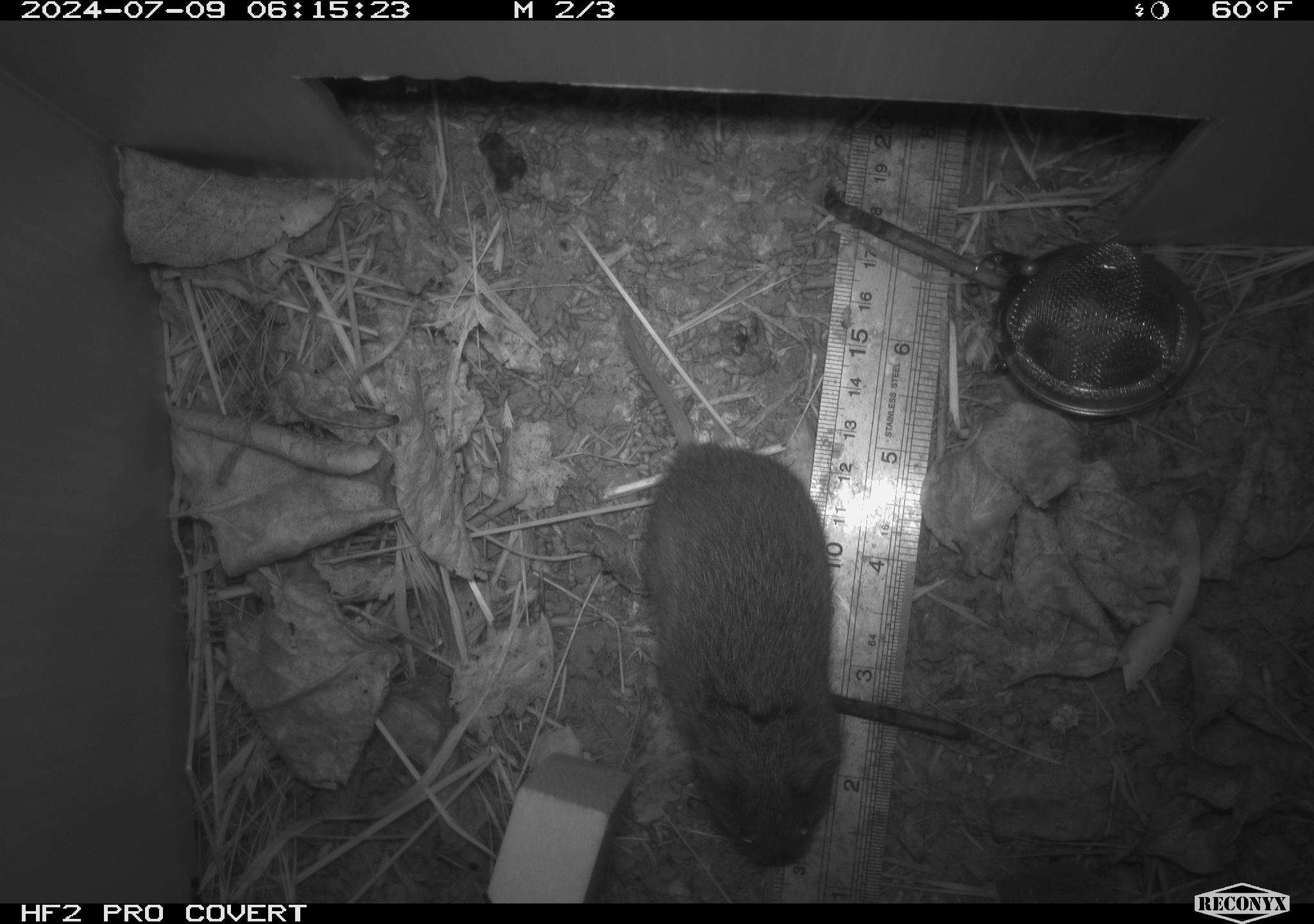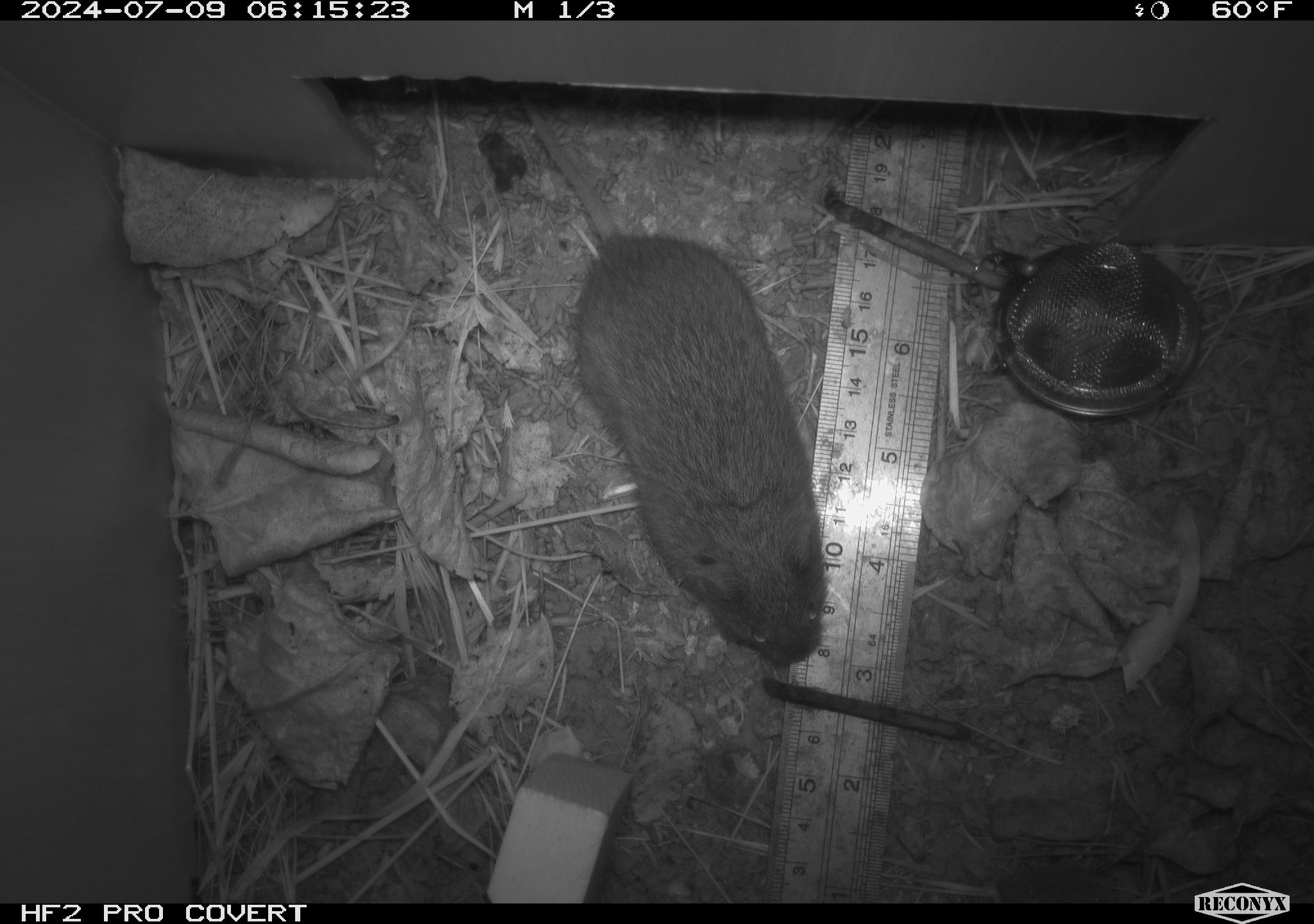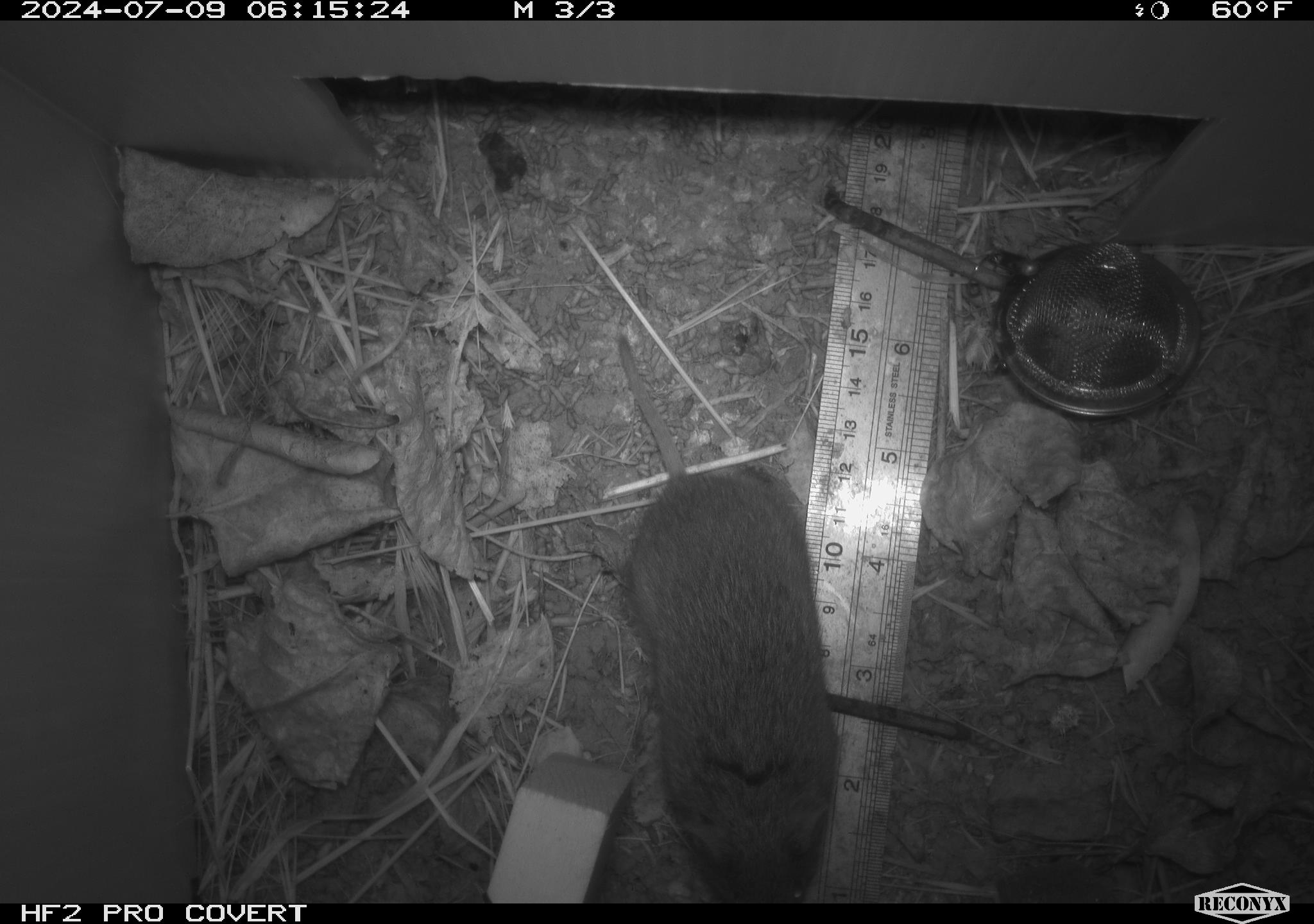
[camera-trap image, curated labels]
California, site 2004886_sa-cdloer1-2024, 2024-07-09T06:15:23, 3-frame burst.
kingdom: Animalia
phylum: Chordata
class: Mammalia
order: Rodentia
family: Cricetidae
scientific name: Arvicolinae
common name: voles, lemmings, and muskrats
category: arvicolinae subfamily